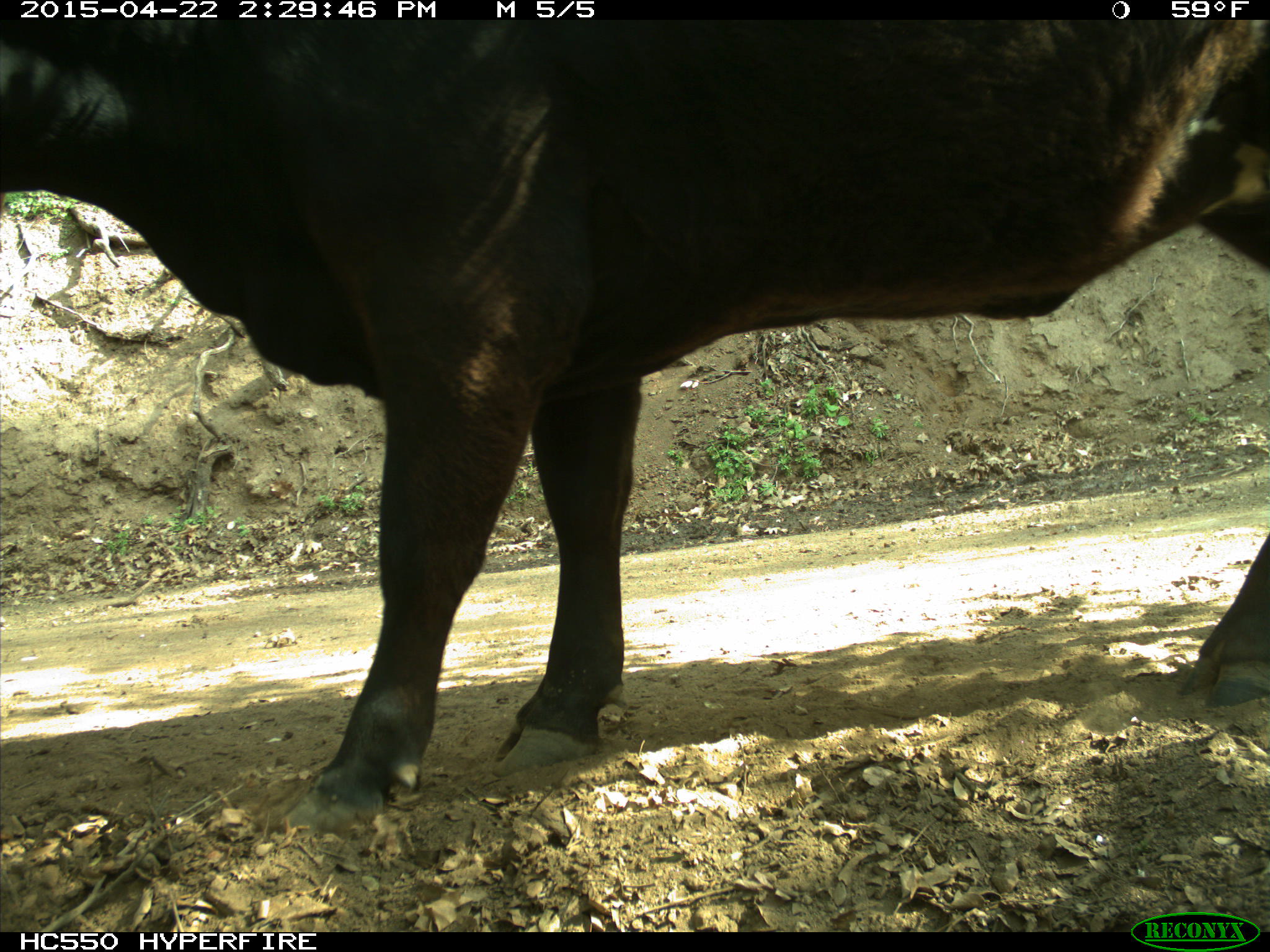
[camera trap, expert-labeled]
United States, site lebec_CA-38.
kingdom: Animalia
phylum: Chordata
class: Mammalia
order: Artiodactyla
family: Bovidae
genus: Bos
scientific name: Bos taurus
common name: domestic cow